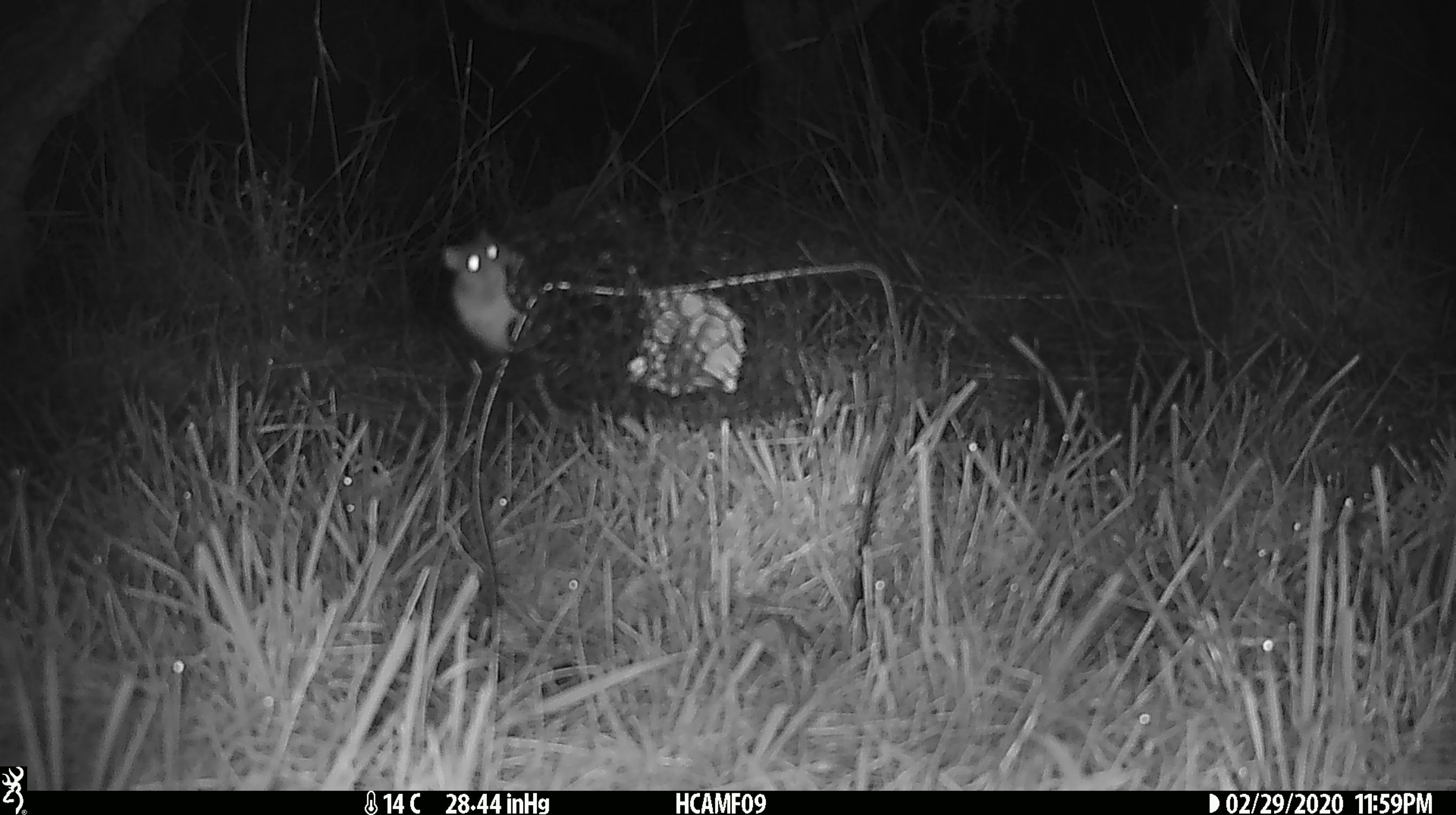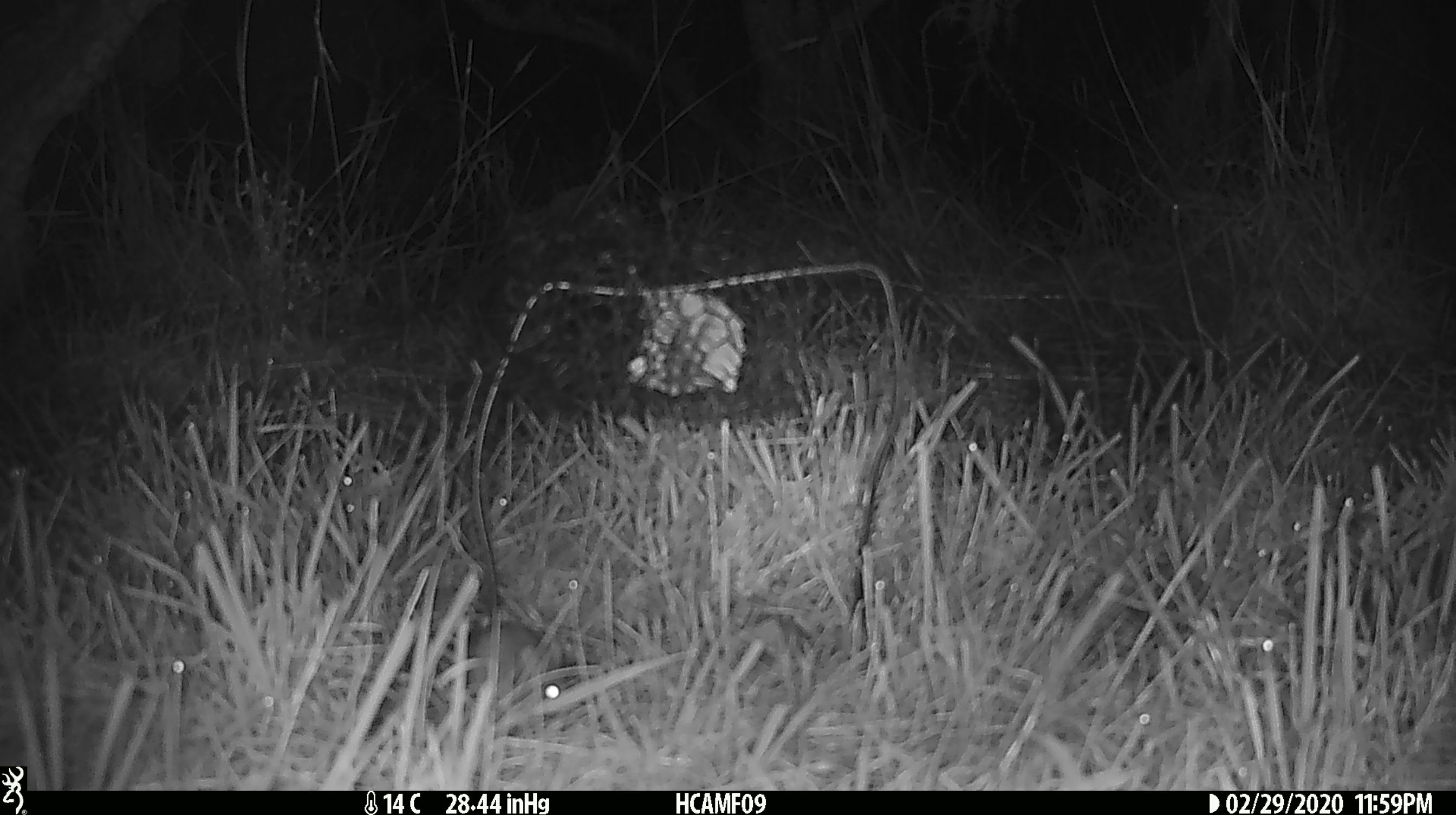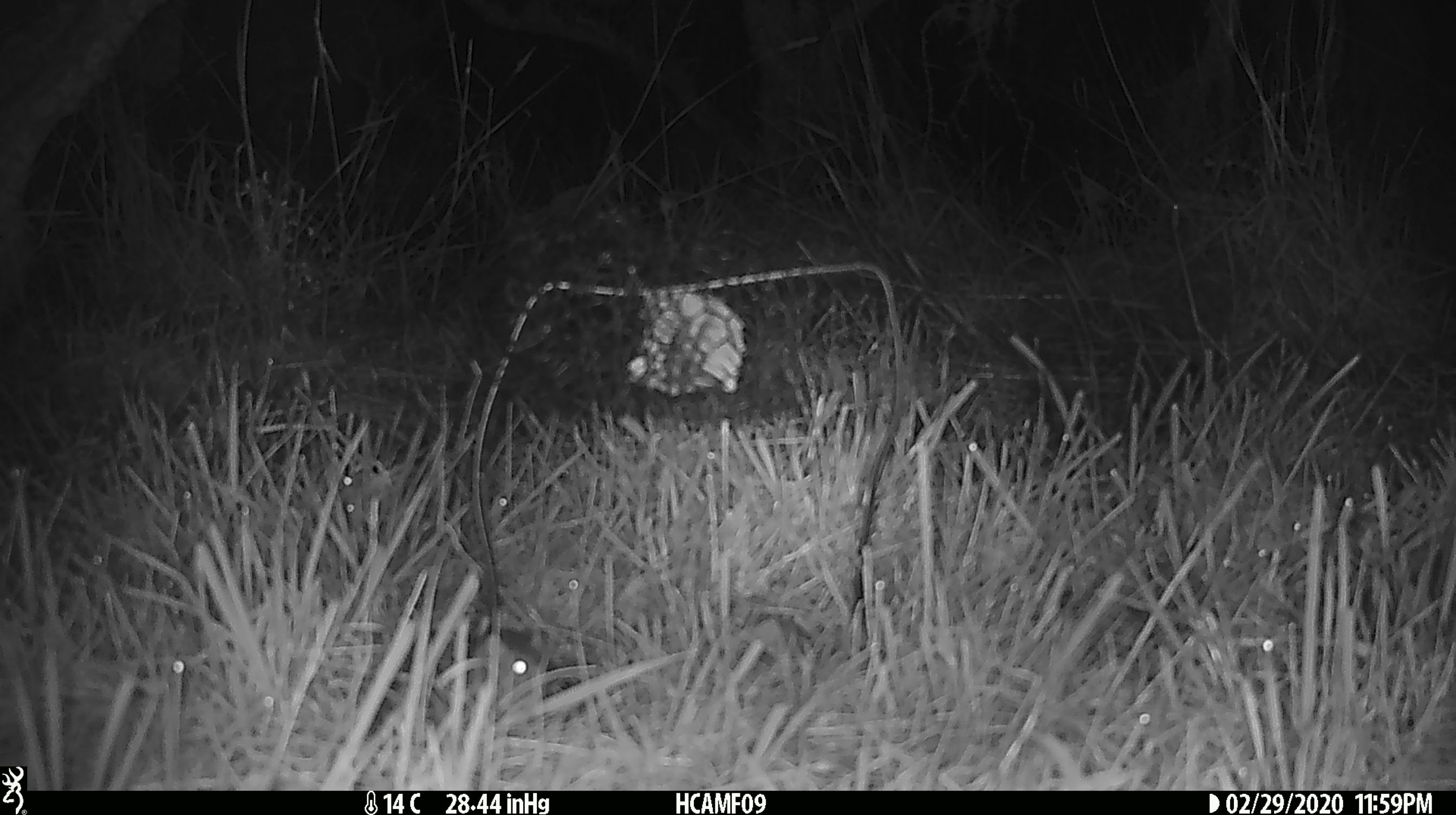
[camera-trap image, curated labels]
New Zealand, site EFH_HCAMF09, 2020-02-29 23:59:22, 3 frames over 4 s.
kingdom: Animalia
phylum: Chordata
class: Mammalia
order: Rodentia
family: Muridae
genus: Mus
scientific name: Mus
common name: mouse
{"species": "mouse (Mus)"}